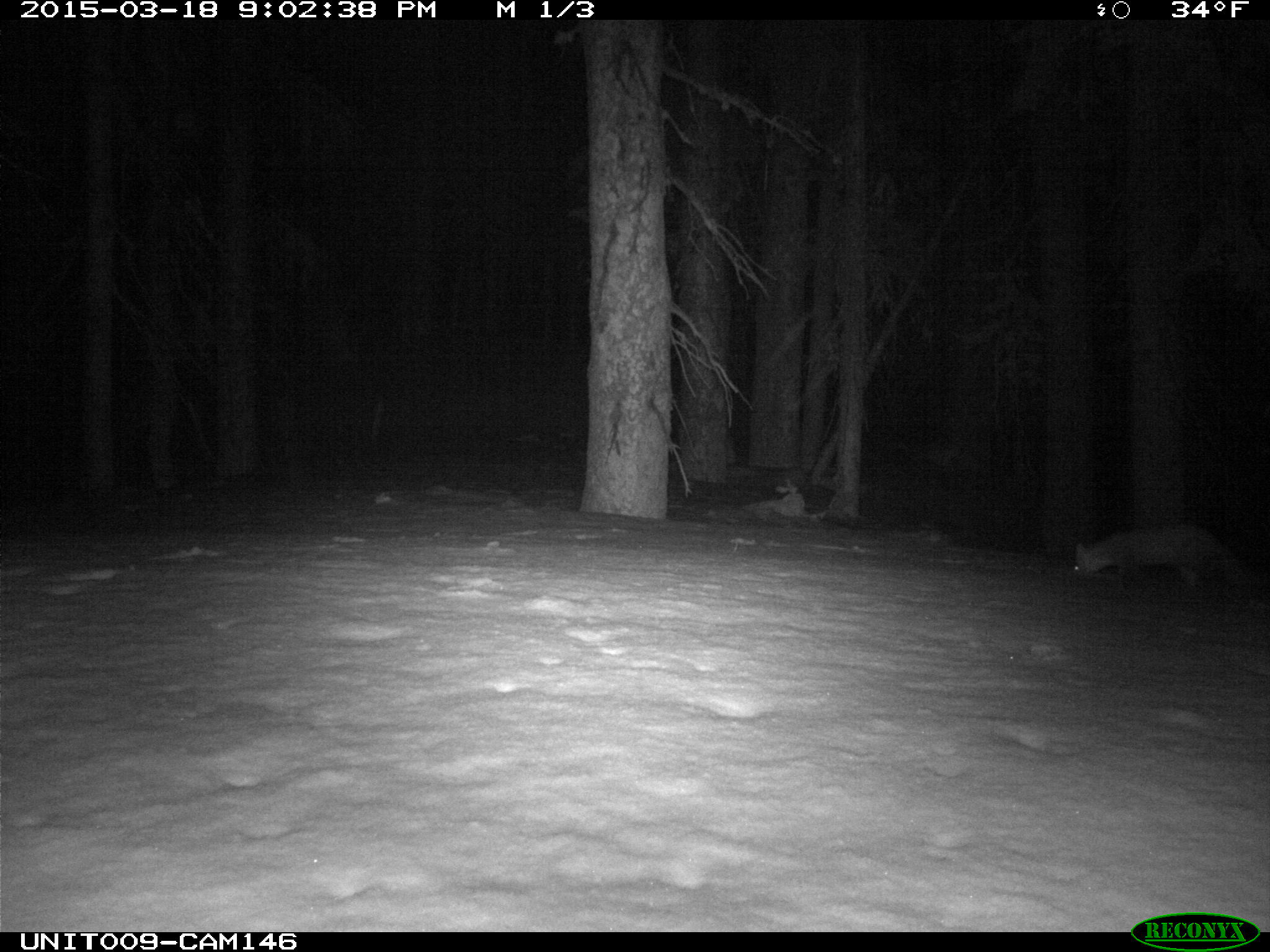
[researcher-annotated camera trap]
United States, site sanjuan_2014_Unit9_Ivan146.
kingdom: Animalia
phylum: Chordata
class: Mammalia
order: Carnivora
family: Mustelidae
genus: Martes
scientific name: Martes americana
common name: american marten